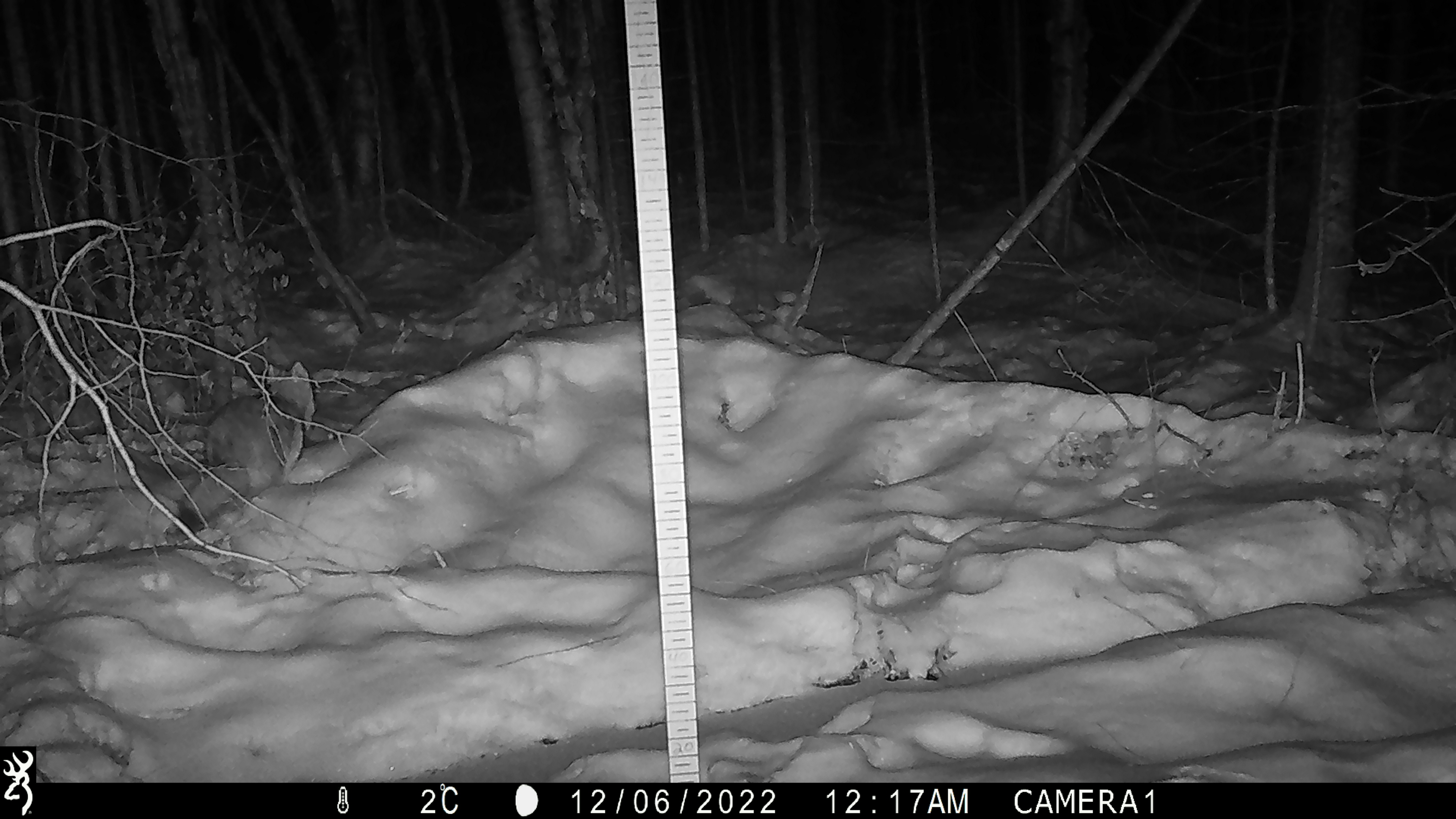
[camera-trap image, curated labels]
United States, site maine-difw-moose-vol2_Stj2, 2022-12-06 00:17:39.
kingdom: Animalia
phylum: Chordata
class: Mammalia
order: Carnivora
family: Canidae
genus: Canis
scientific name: Canis latrans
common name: coyote